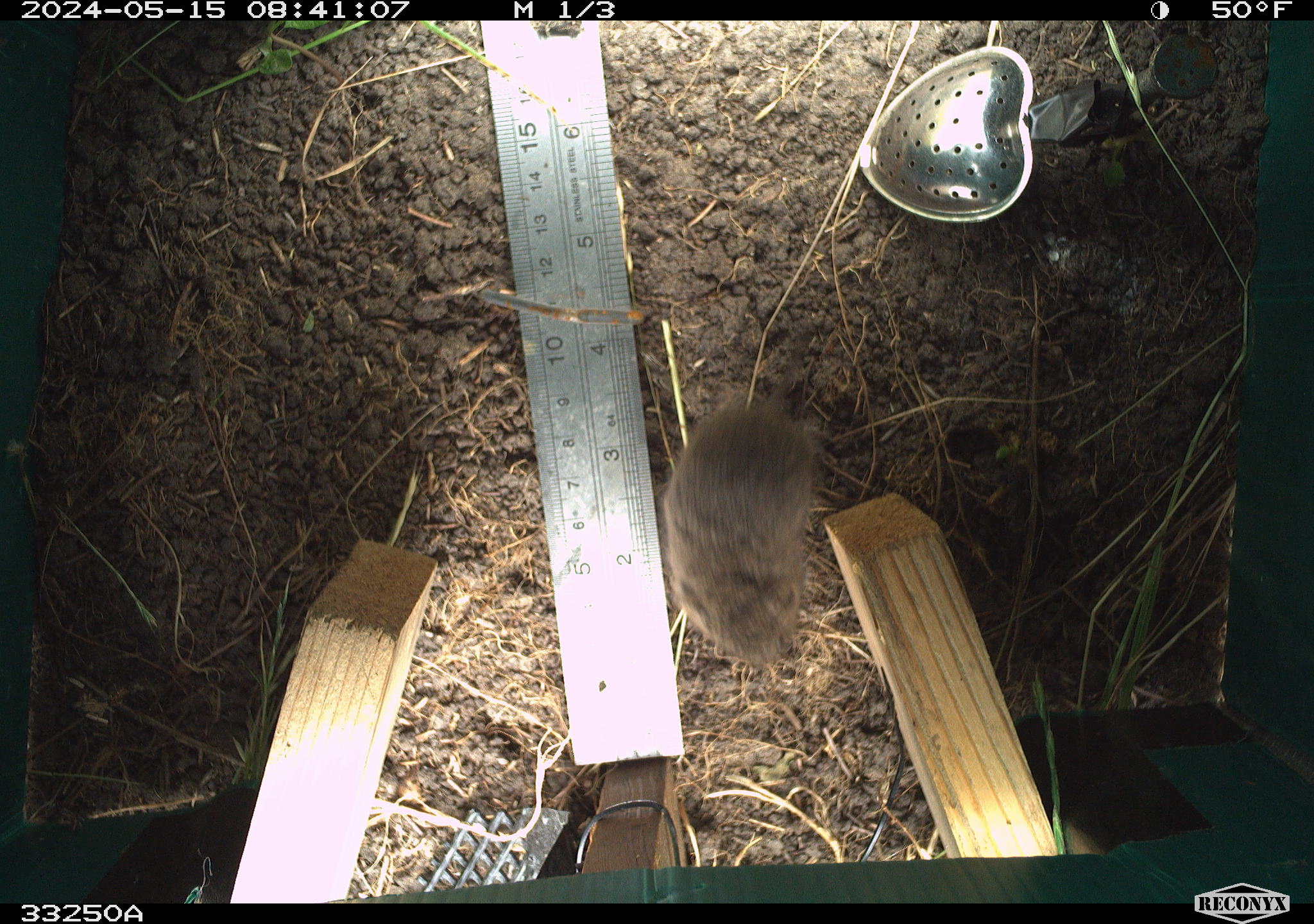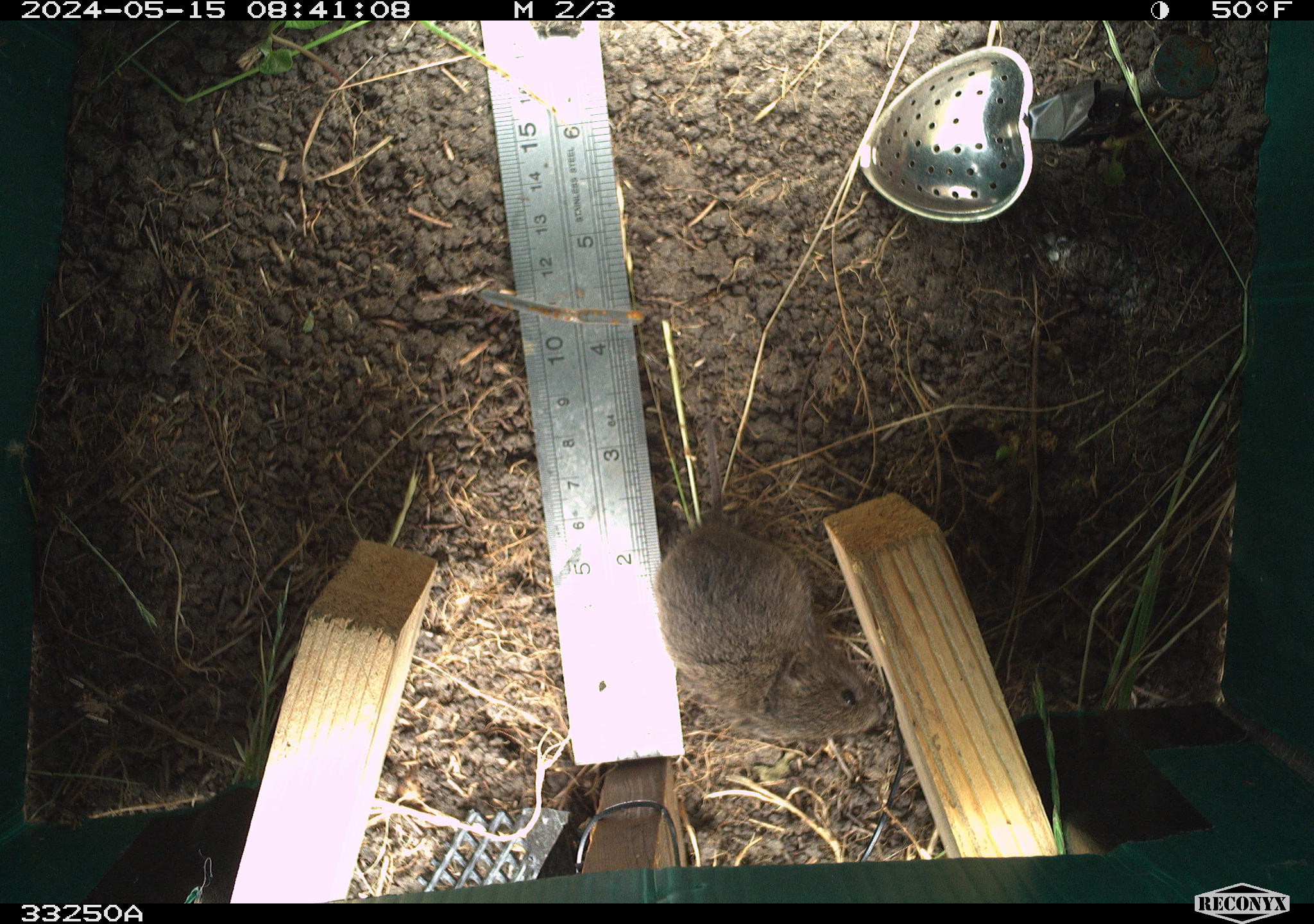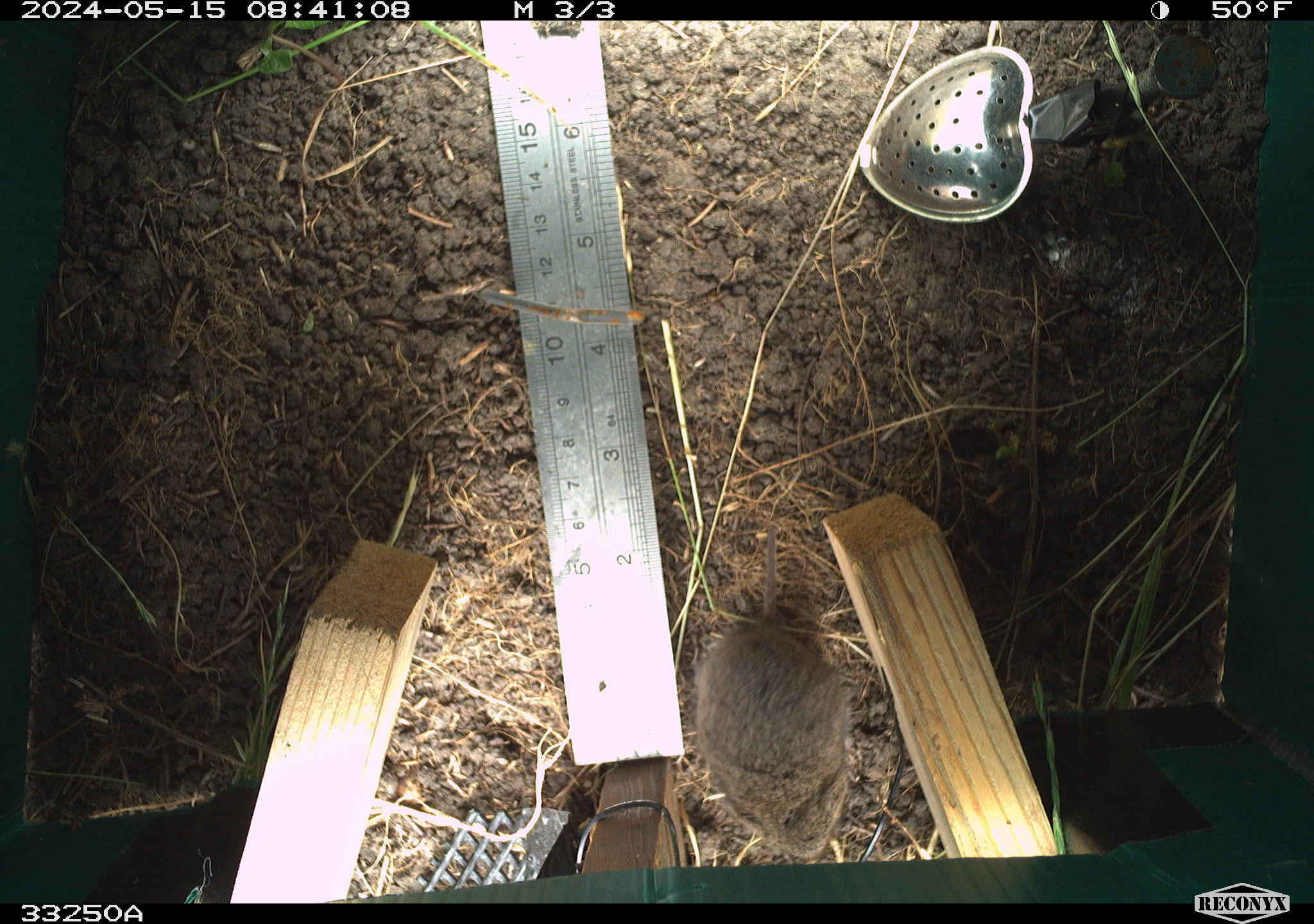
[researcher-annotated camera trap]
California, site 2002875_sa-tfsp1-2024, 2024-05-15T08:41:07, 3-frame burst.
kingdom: Animalia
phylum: Chordata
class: Mammalia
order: Rodentia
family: Cricetidae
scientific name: Arvicolinae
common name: voles, lemmings, and muskrats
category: arvicolinae subfamily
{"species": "arvicolinae subfamily (voles, lemmings, and muskrats) (Arvicolinae)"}